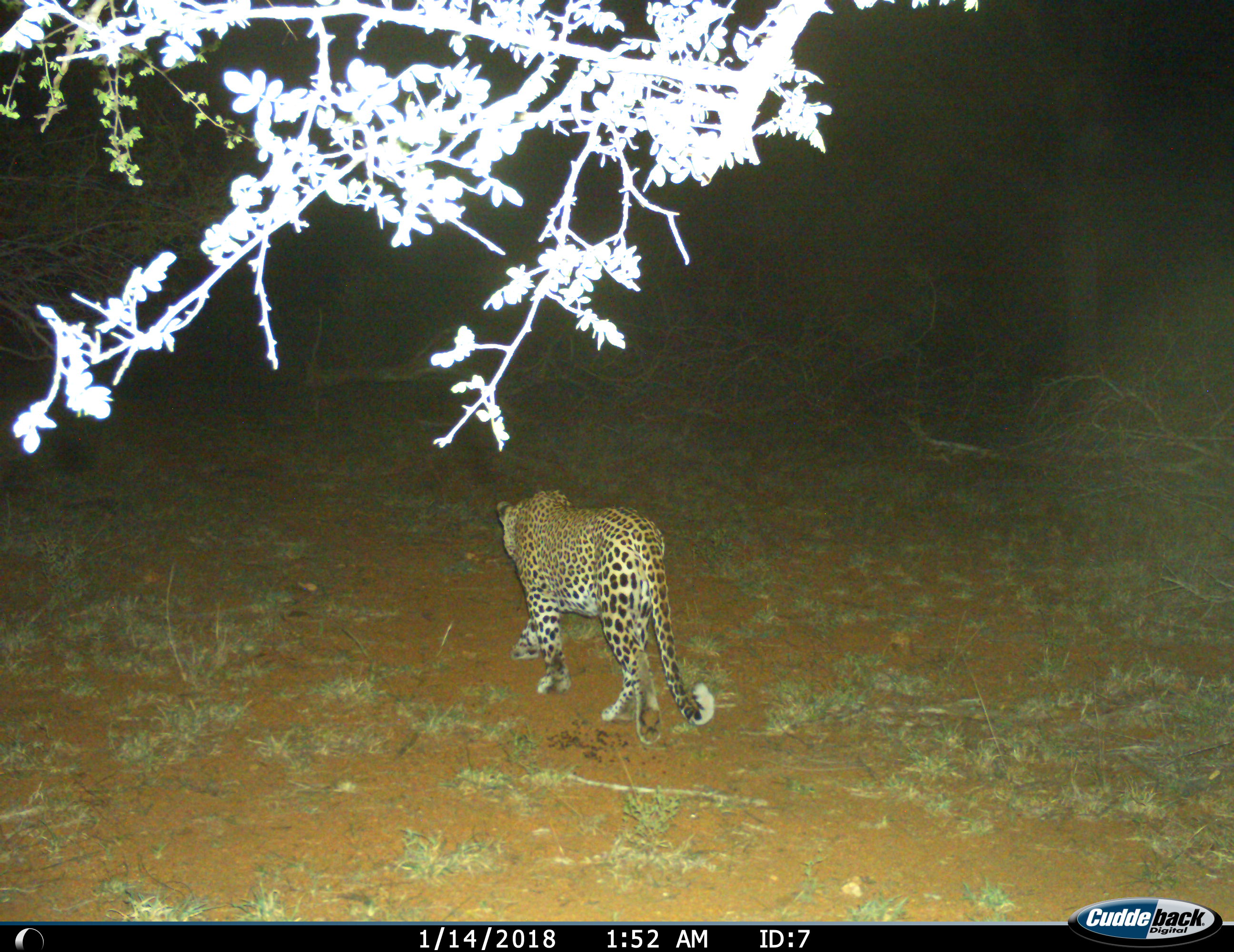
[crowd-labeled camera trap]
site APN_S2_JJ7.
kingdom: Animalia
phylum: Chordata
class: Mammalia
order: Carnivora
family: Felidae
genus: Panthera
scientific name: Panthera pardus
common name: leopard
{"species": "leopard (Panthera pardus)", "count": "1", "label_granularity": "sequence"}